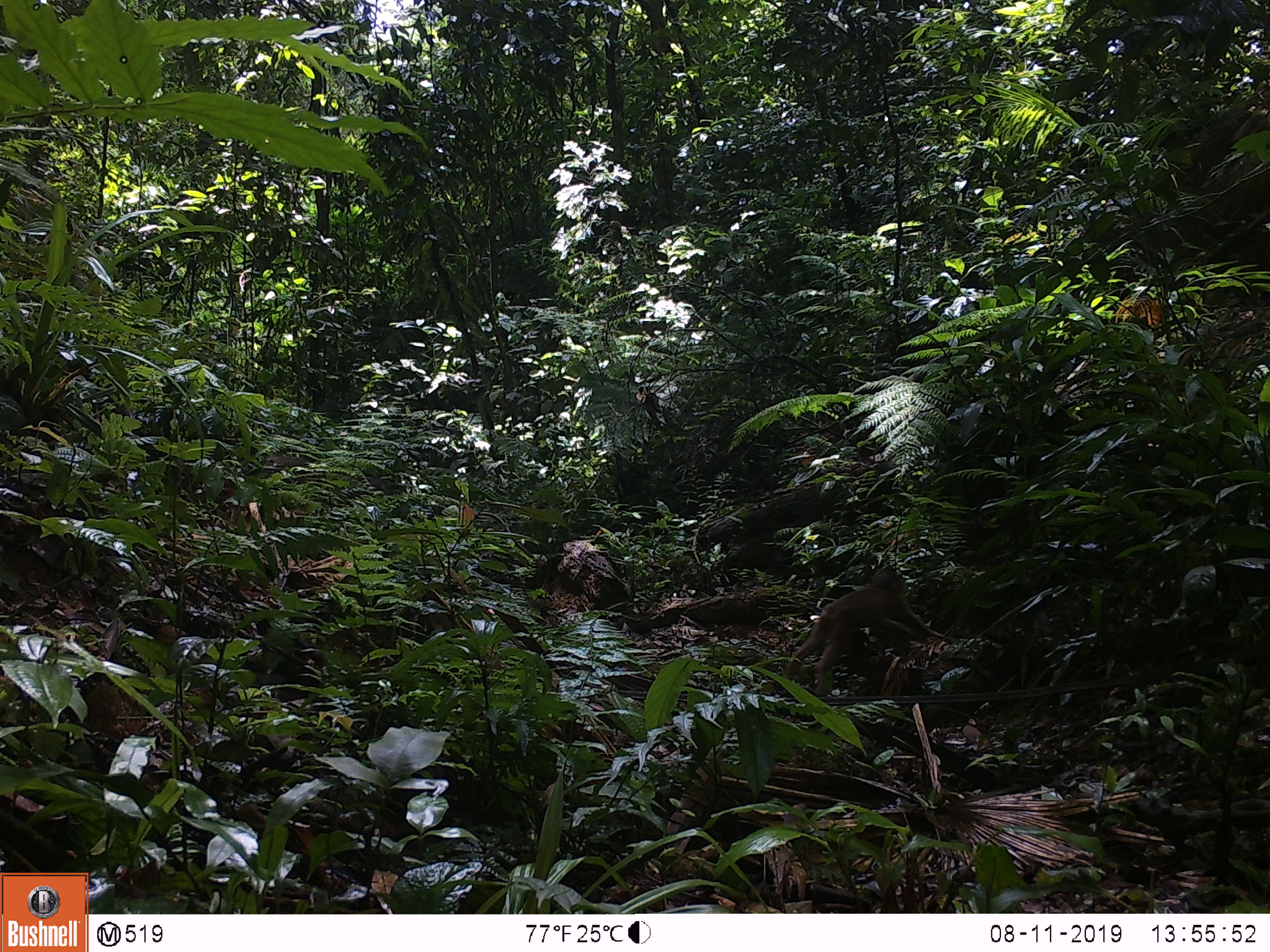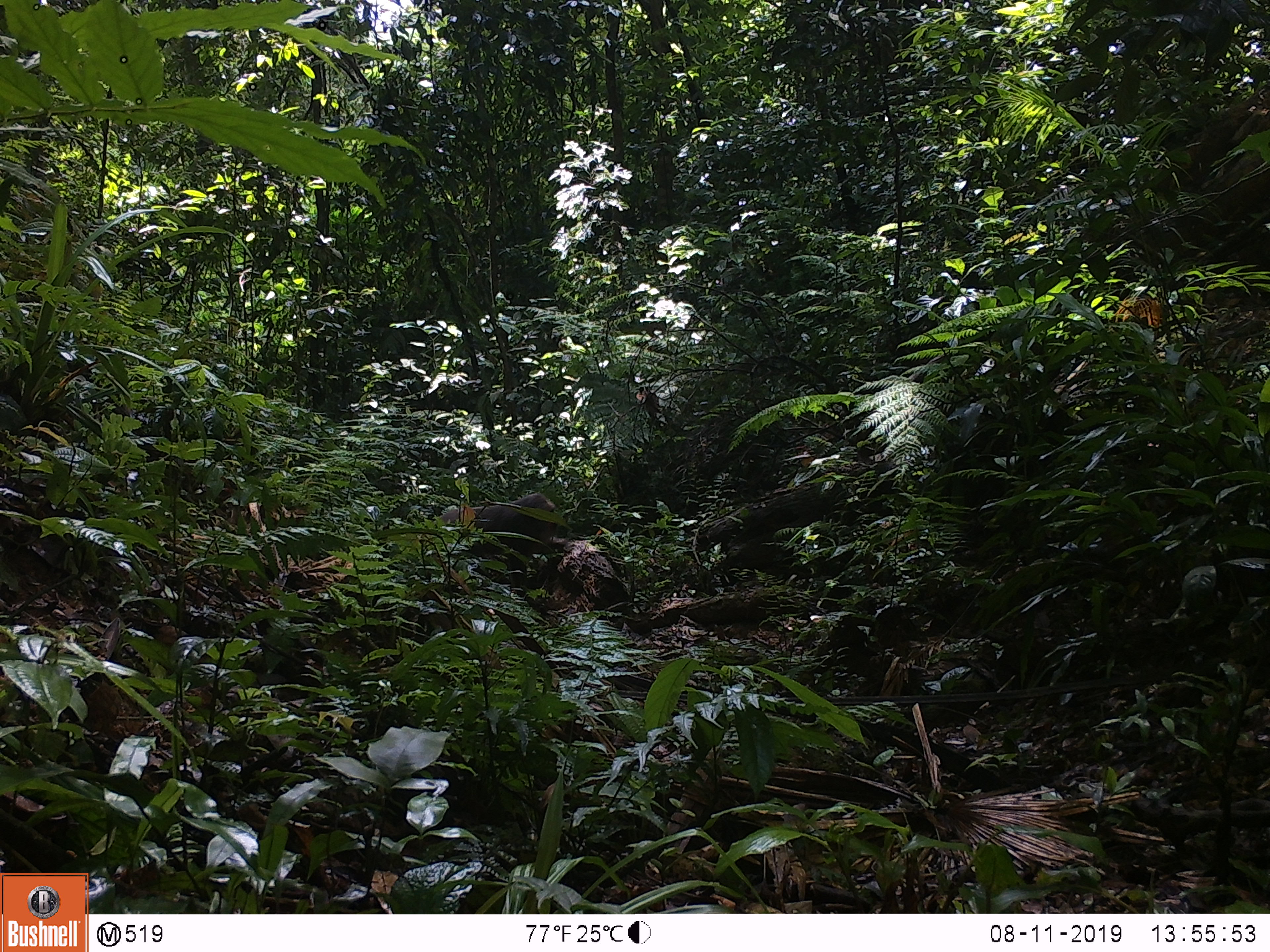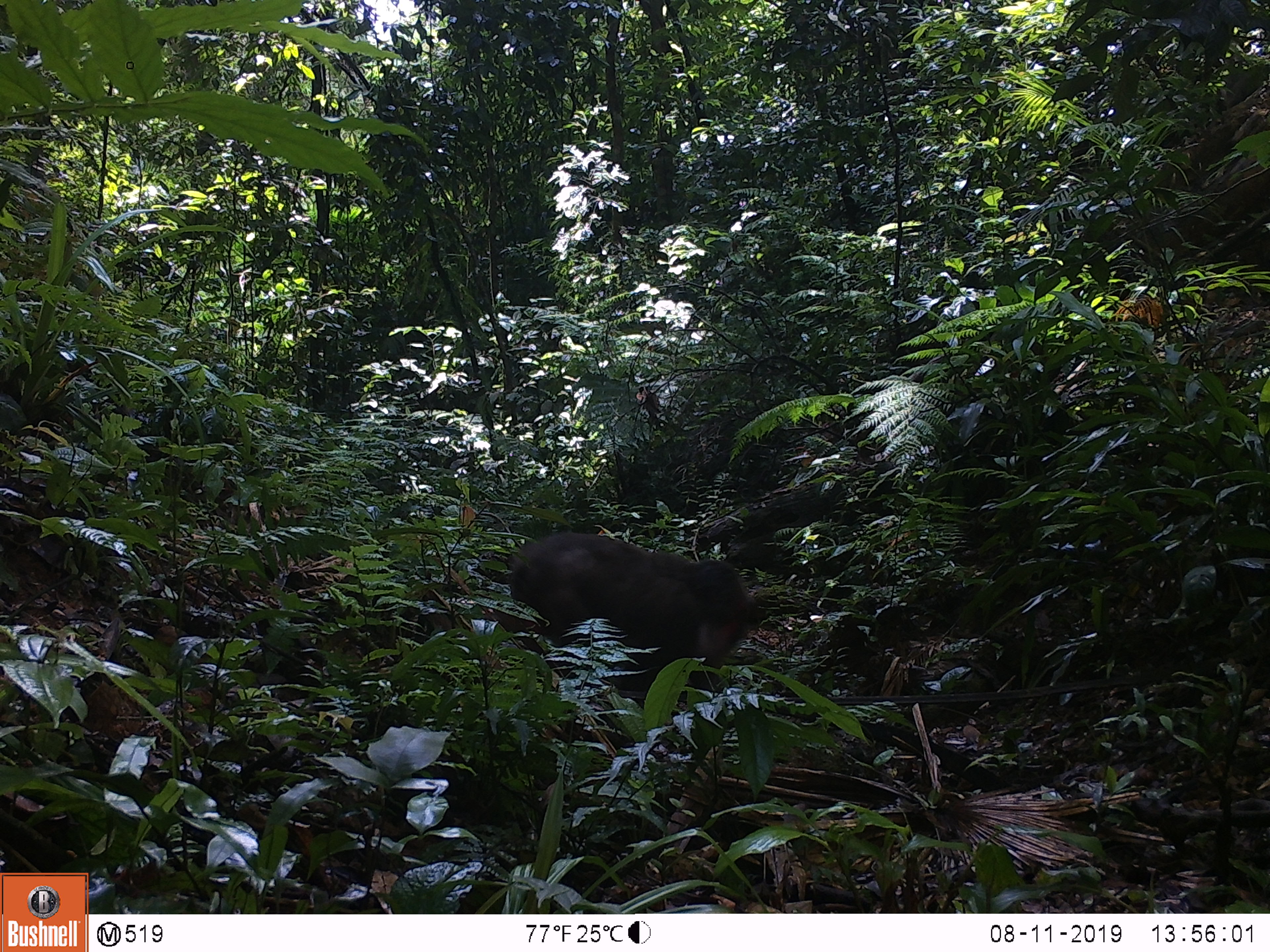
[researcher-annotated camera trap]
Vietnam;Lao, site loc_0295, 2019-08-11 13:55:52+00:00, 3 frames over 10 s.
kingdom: Animalia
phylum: Chordata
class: Mammalia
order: Primates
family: Cercopithecidae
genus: Macaca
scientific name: Macaca arctoides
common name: stump-tailed macaque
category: stump tailed macaque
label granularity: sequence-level